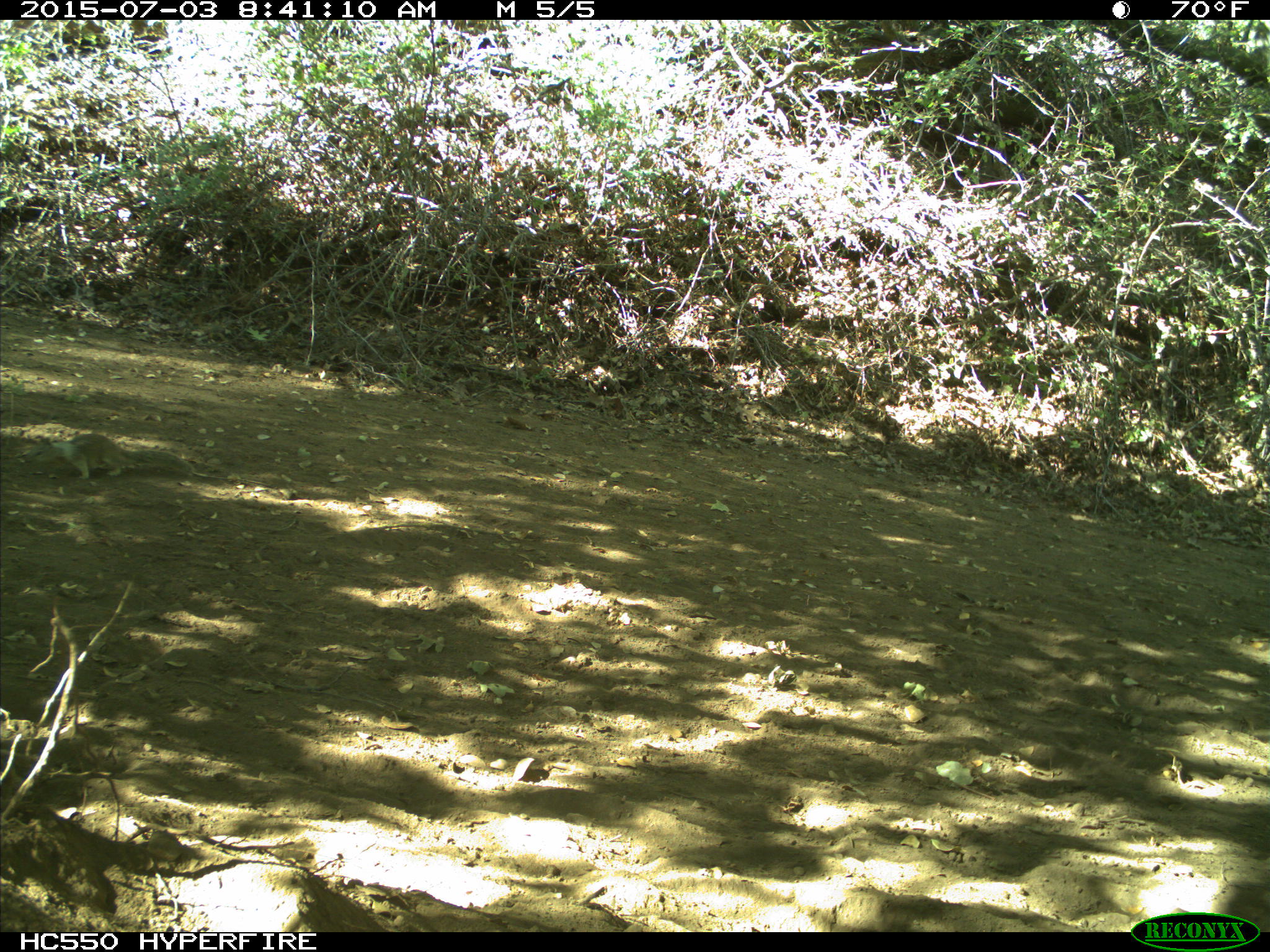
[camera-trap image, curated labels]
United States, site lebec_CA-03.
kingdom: Animalia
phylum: Chordata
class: Mammalia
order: Rodentia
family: Sciuridae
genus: Otospermophilus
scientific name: Otospermophilus beecheyi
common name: california ground squirrel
Otospermophilus beecheyi (california ground squirrel).